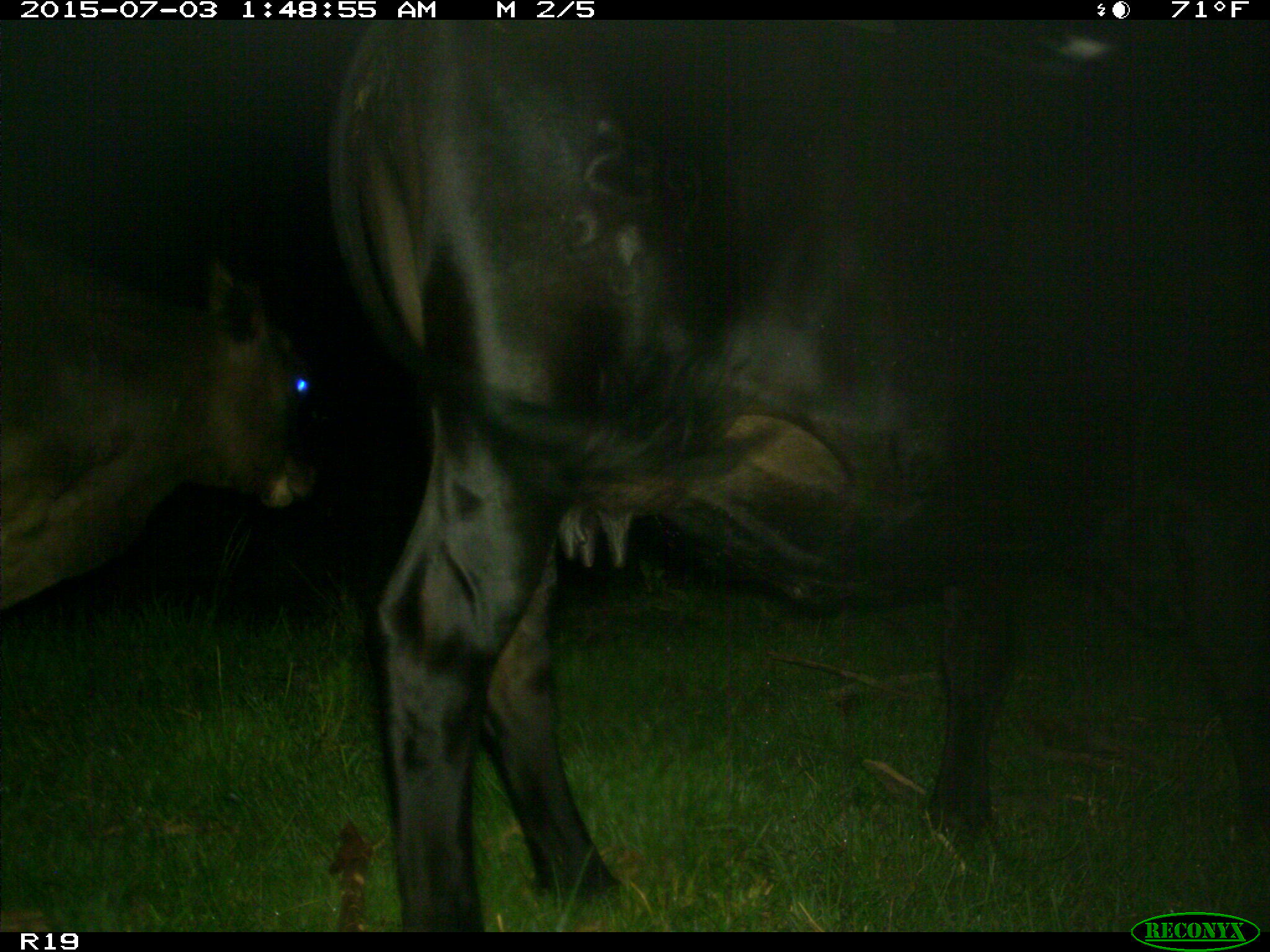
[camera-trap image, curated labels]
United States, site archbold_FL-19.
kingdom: Animalia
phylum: Chordata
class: Mammalia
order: Artiodactyla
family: Bovidae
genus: Bos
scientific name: Bos taurus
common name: domestic cow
Bos taurus (domestic cow).